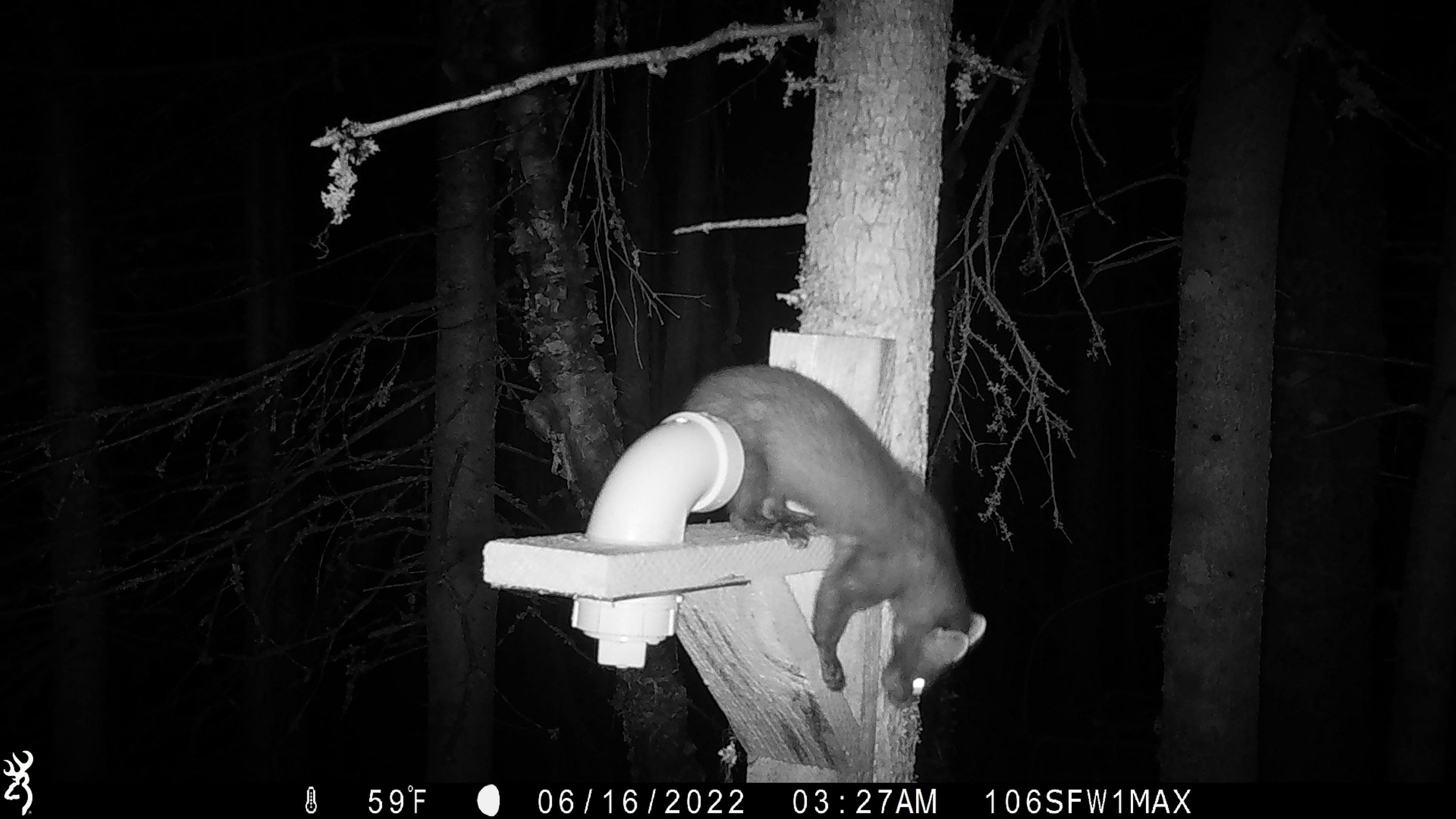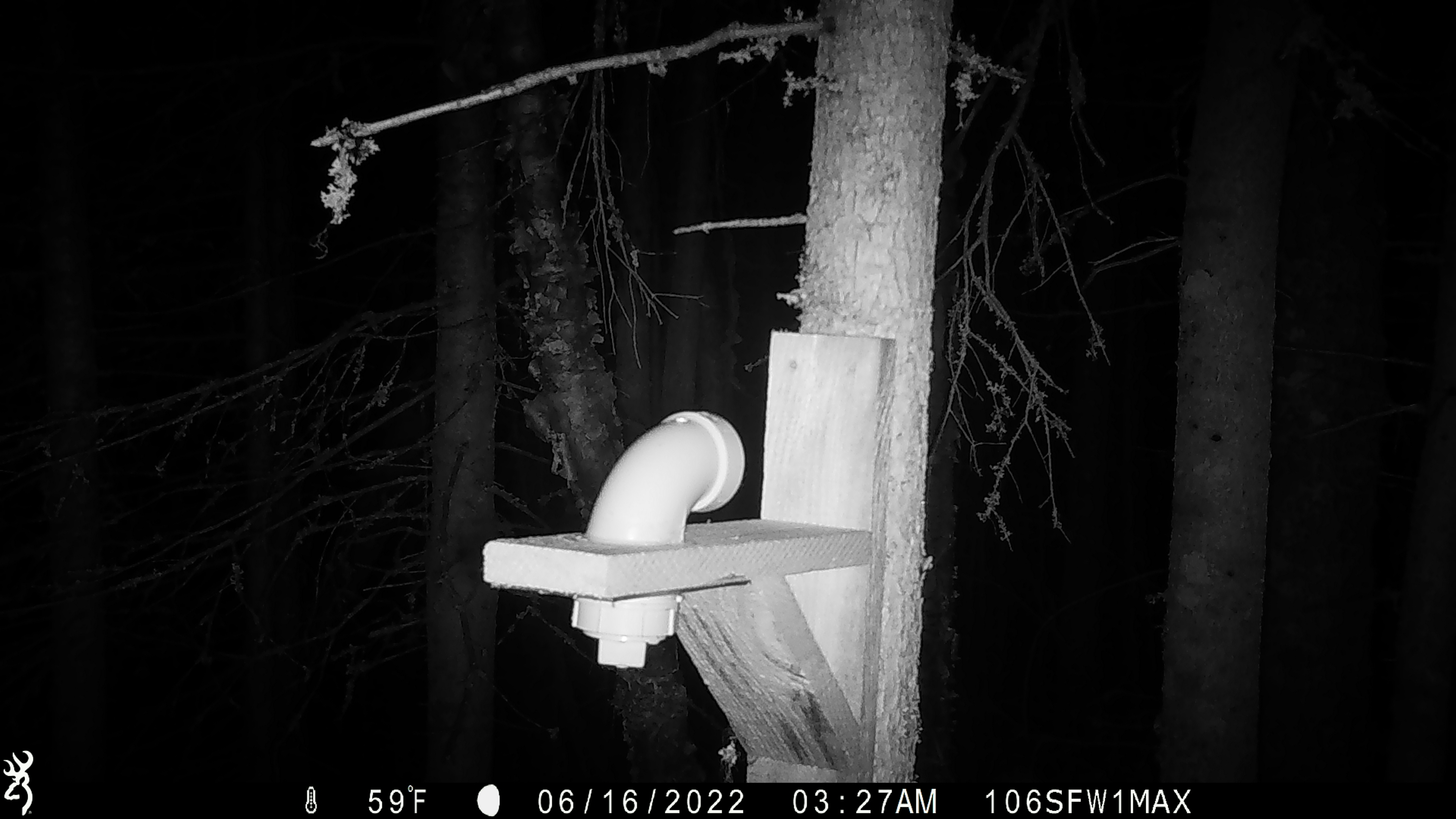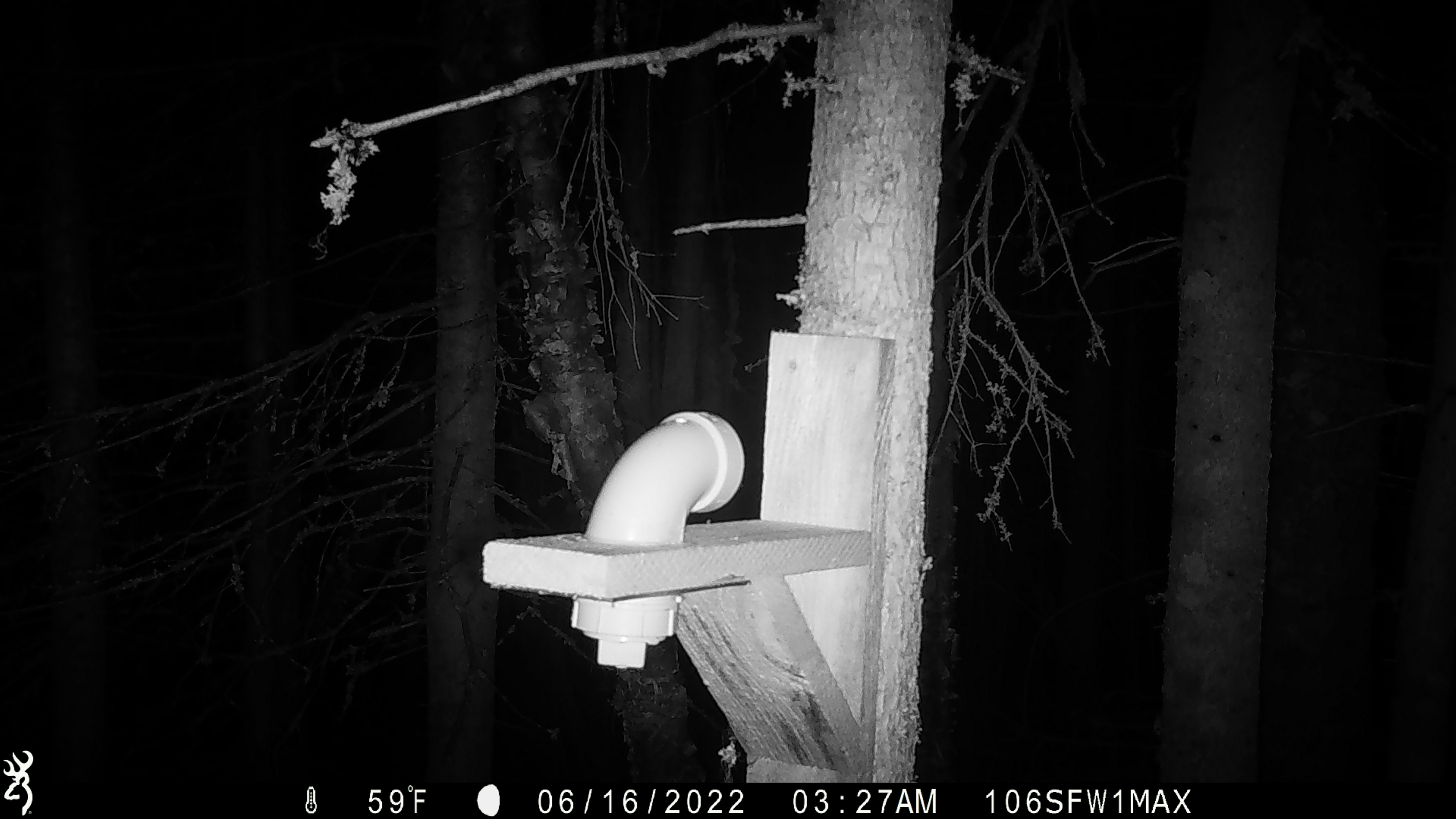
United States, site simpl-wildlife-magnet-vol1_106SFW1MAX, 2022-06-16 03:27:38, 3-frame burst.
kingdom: Animalia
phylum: Chordata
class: Mammalia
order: Carnivora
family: Mustelidae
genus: Martes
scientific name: Martes americana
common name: american marten